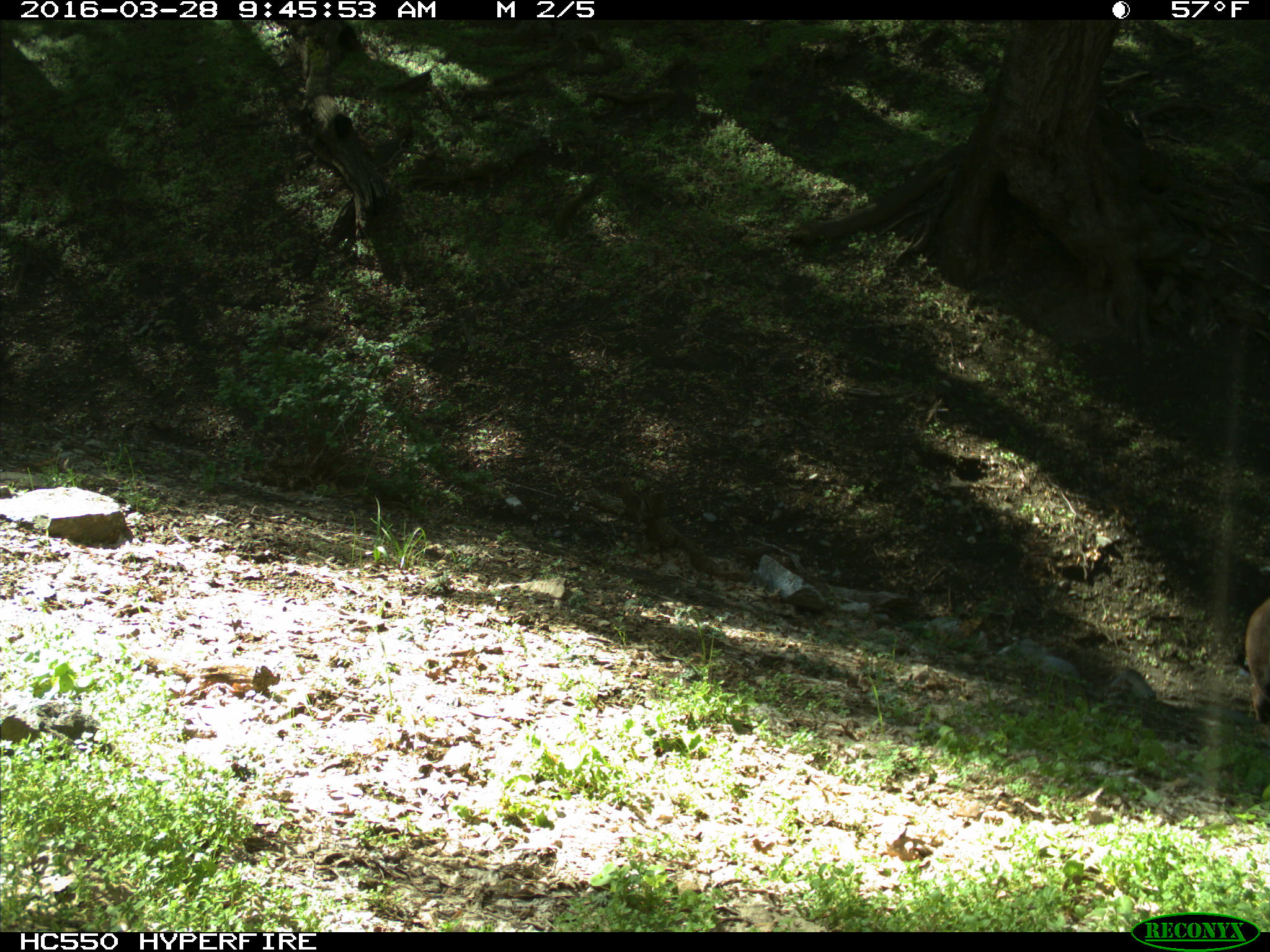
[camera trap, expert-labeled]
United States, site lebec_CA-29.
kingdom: Animalia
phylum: Chordata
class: Mammalia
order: Artiodactyla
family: Bovidae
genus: Bos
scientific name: Bos taurus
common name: domestic cow